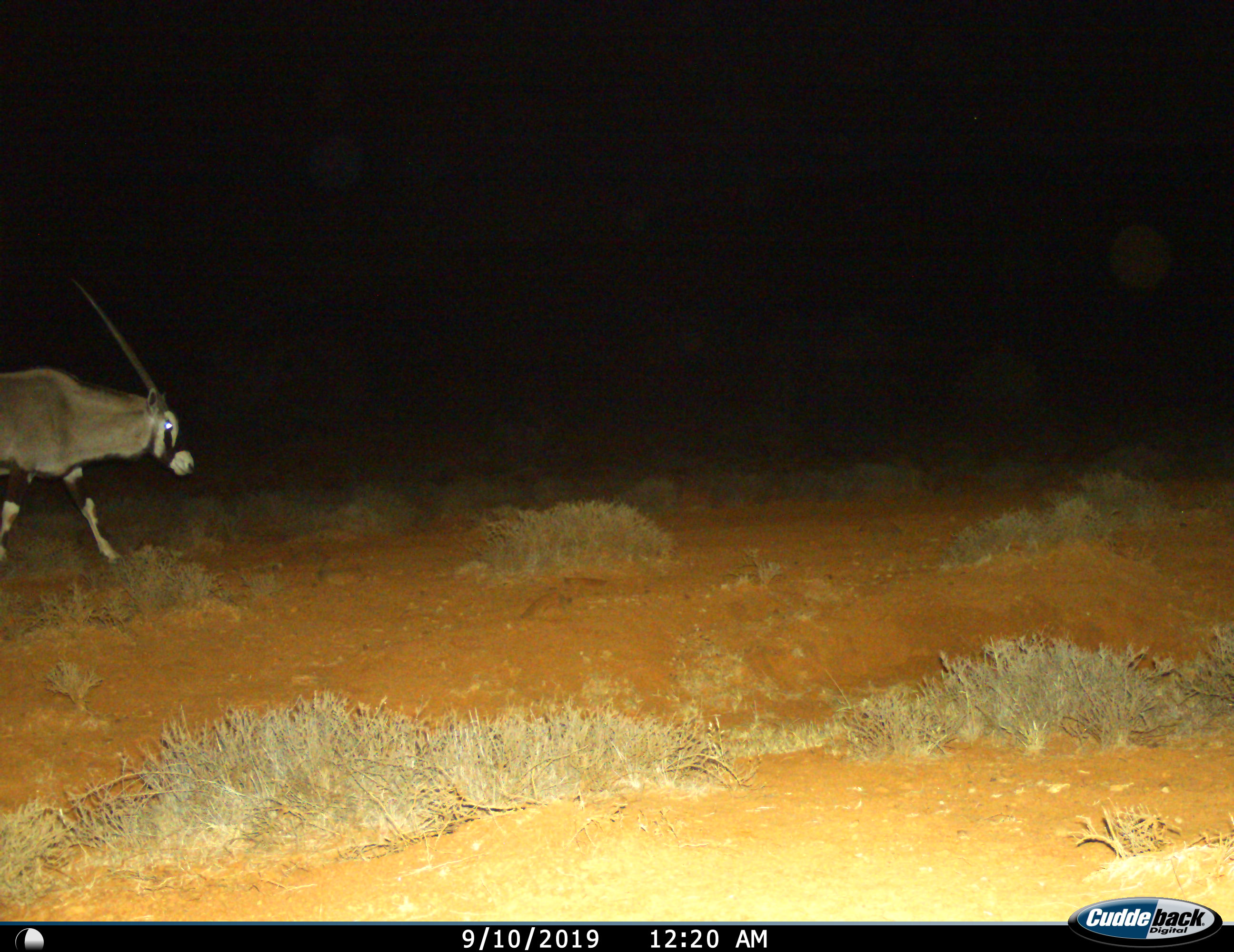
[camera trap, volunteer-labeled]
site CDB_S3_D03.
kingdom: Animalia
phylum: Chordata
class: Mammalia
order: Artiodactyla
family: Bovidae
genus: Oryx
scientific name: Oryx gazella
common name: gemsbok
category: oryx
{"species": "oryx (gemsbok) (Oryx gazella)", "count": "1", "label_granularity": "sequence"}